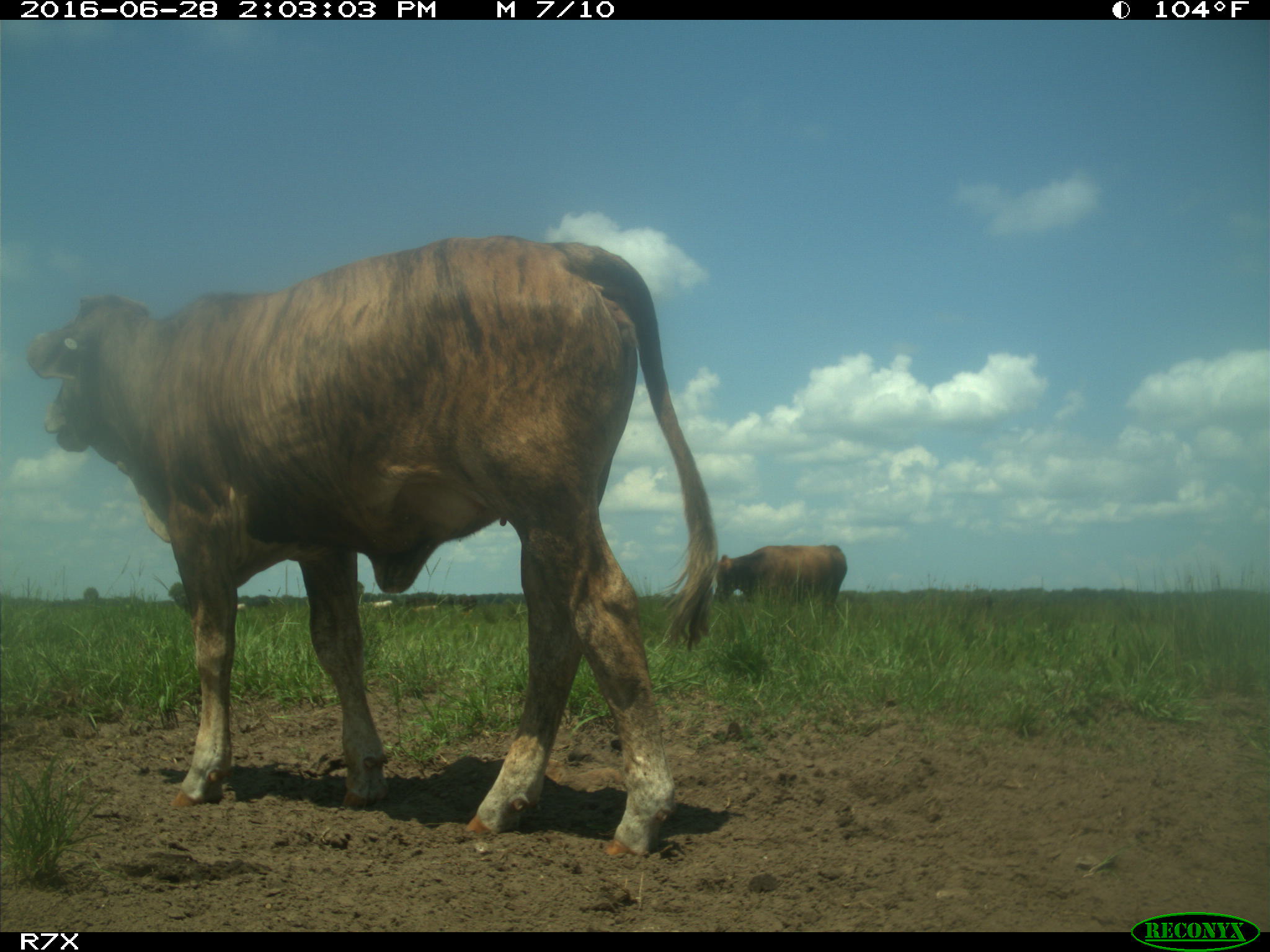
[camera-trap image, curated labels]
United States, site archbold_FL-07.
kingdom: Animalia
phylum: Chordata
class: Mammalia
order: Artiodactyla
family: Bovidae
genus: Bos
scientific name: Bos taurus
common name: domestic cow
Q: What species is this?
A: Bos taurus (domestic cow).